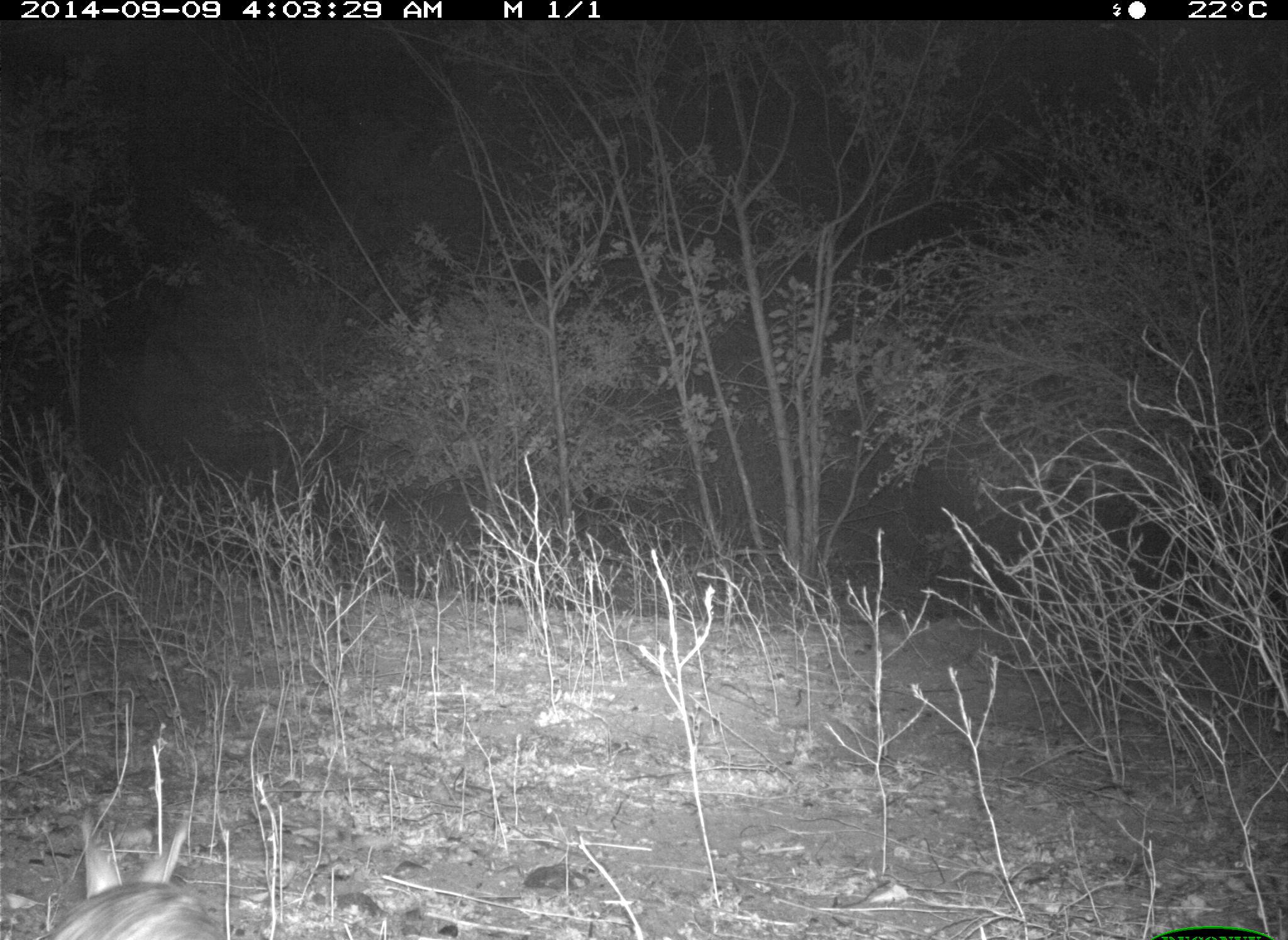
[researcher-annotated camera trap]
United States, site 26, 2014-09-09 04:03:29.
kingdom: Animalia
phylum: Chordata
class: Mammalia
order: Lagomorpha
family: Leporidae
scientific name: Leporidae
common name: rabbits and hares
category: rabbit